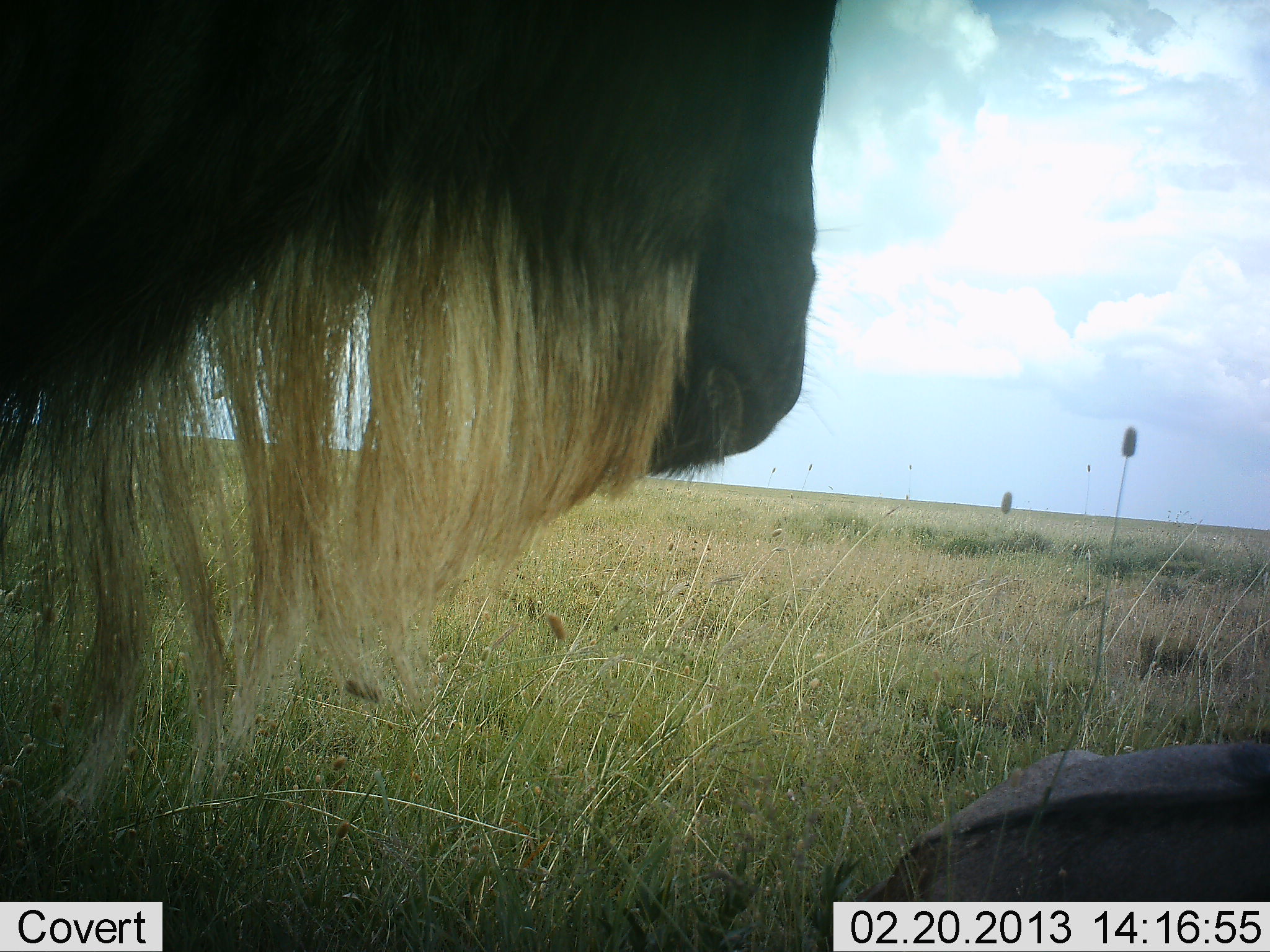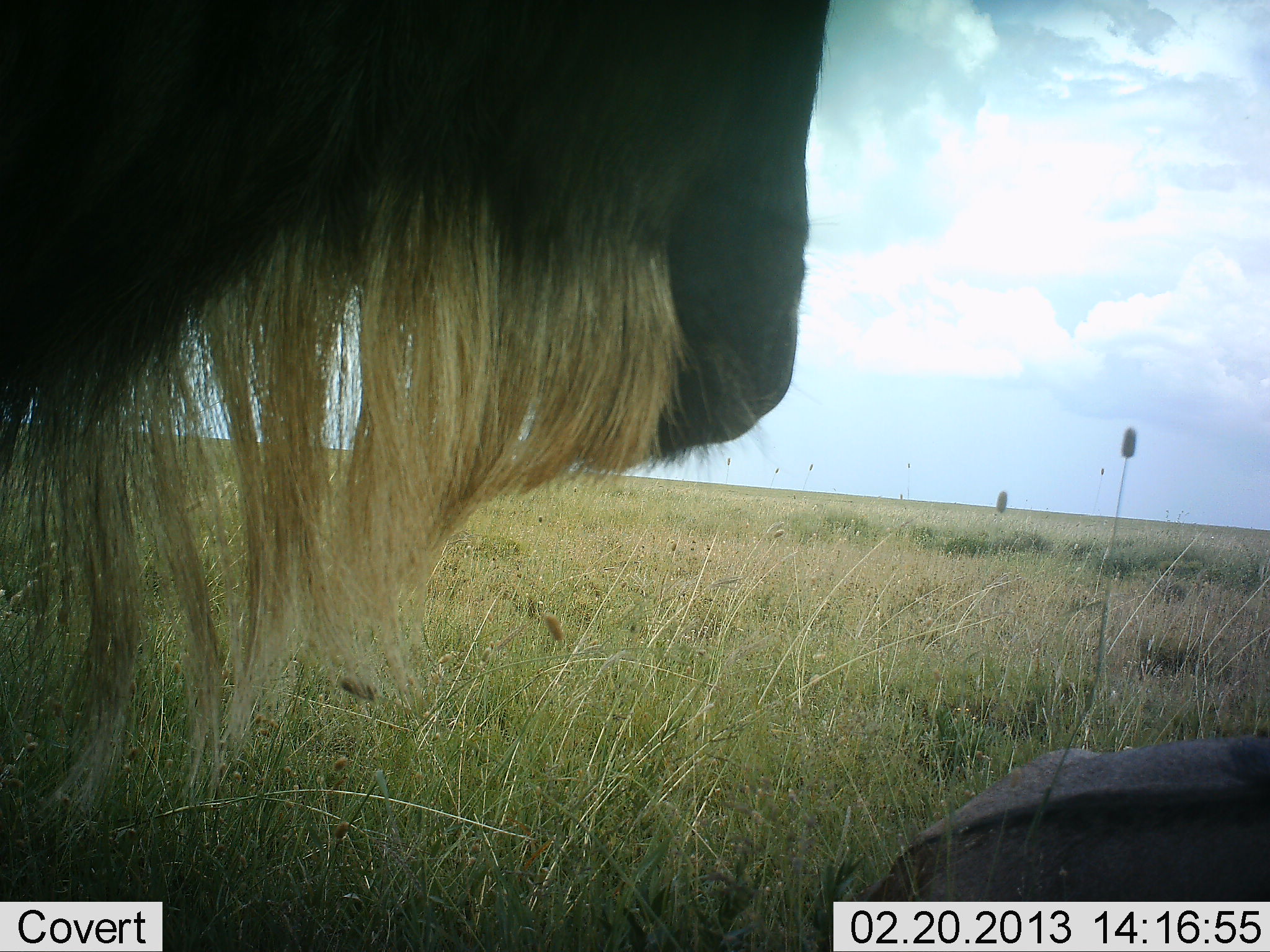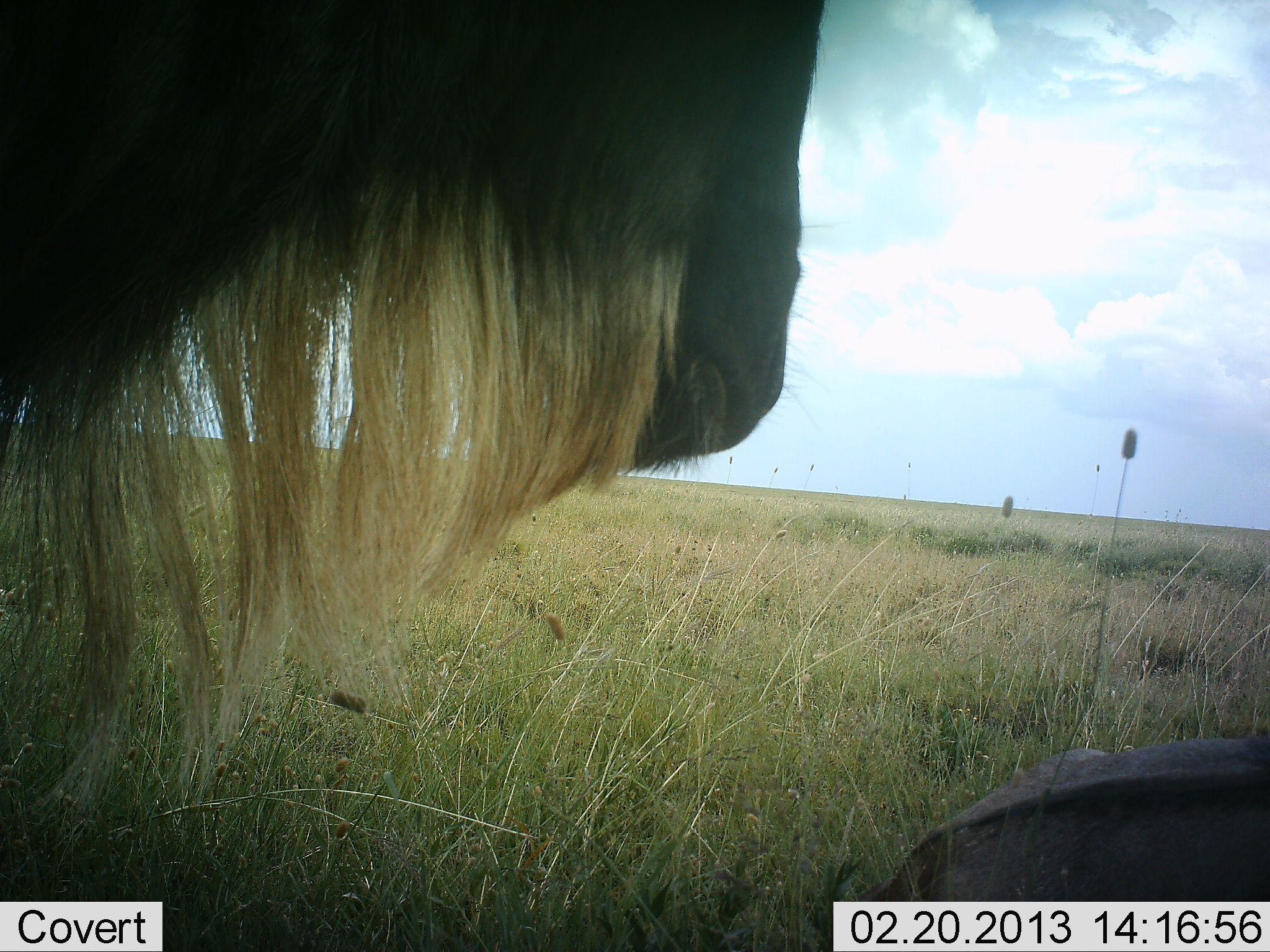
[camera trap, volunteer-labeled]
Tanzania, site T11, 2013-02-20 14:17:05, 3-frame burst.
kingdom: Animalia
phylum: Chordata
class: Mammalia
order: Artiodactyla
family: Bovidae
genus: Connochaetes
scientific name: Connochaetes taurinus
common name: blue wildebeest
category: wildebeest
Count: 2.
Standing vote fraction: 75%.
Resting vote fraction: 79%.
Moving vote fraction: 0%.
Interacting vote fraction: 0%.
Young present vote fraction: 0%.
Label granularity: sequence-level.